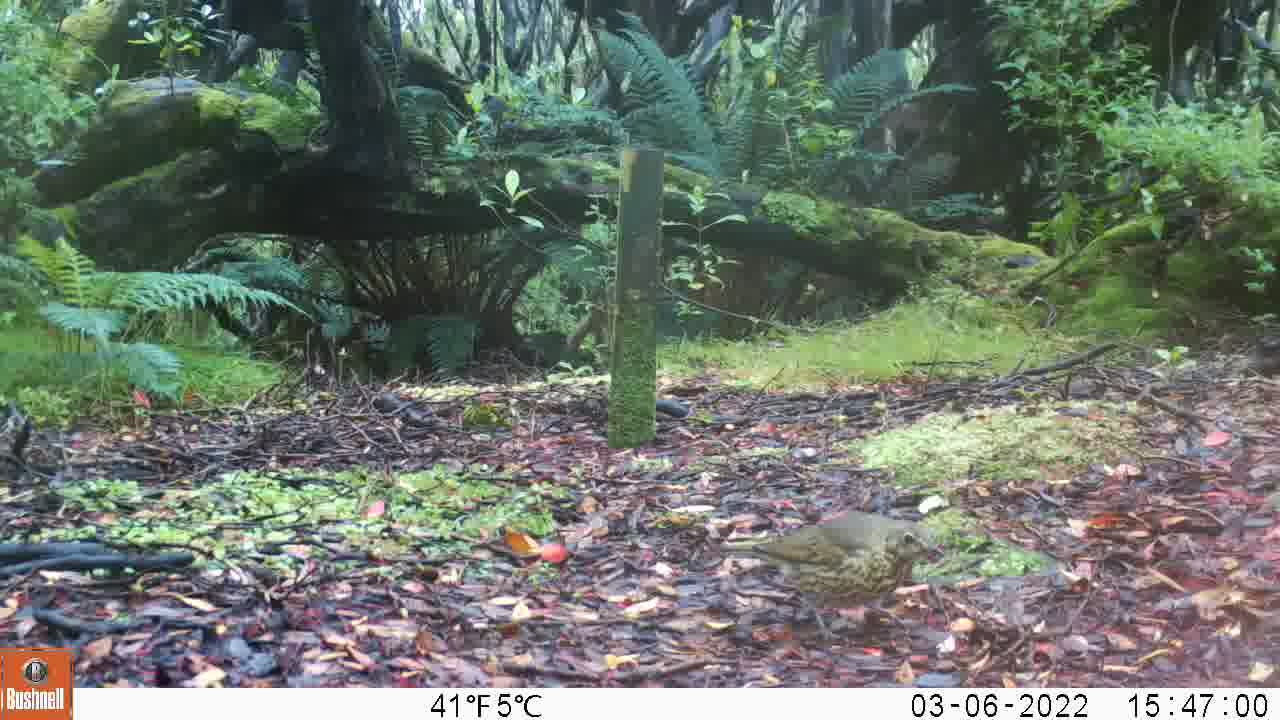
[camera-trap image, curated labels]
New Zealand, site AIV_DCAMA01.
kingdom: Animalia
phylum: Chordata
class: Aves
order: Passeriformes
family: Turdidae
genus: Turdus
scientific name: Turdus philomelos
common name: song thrush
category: thrush